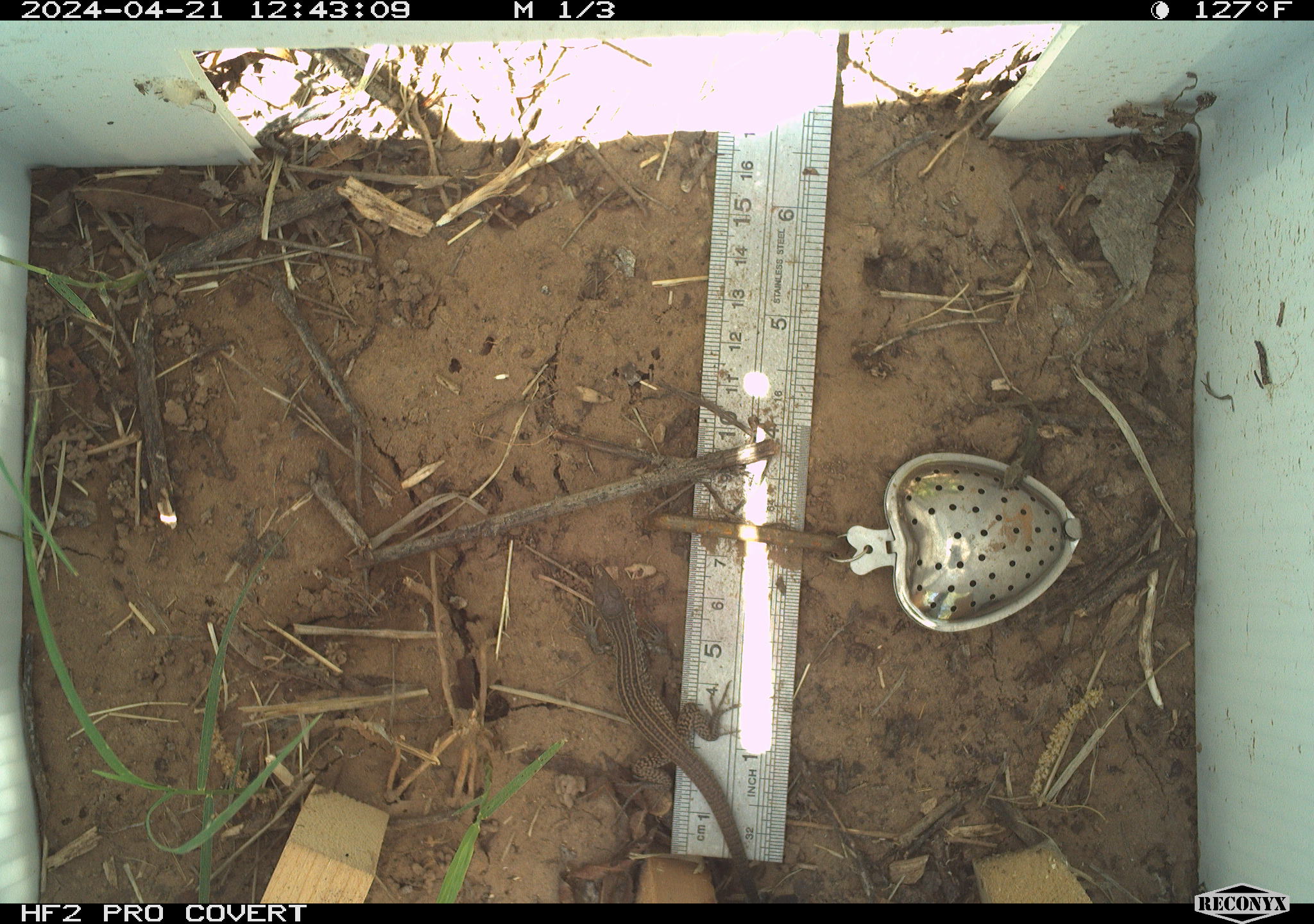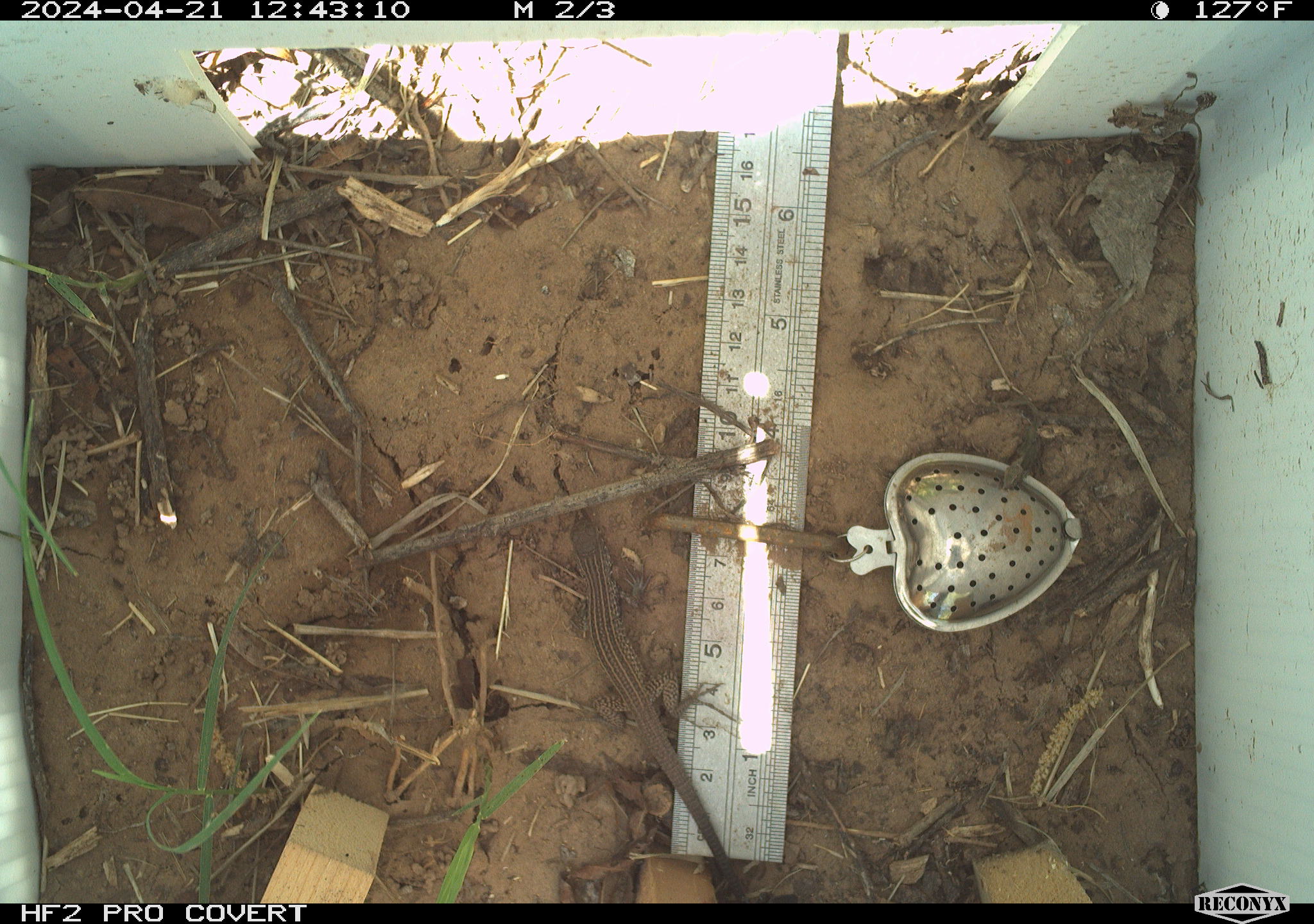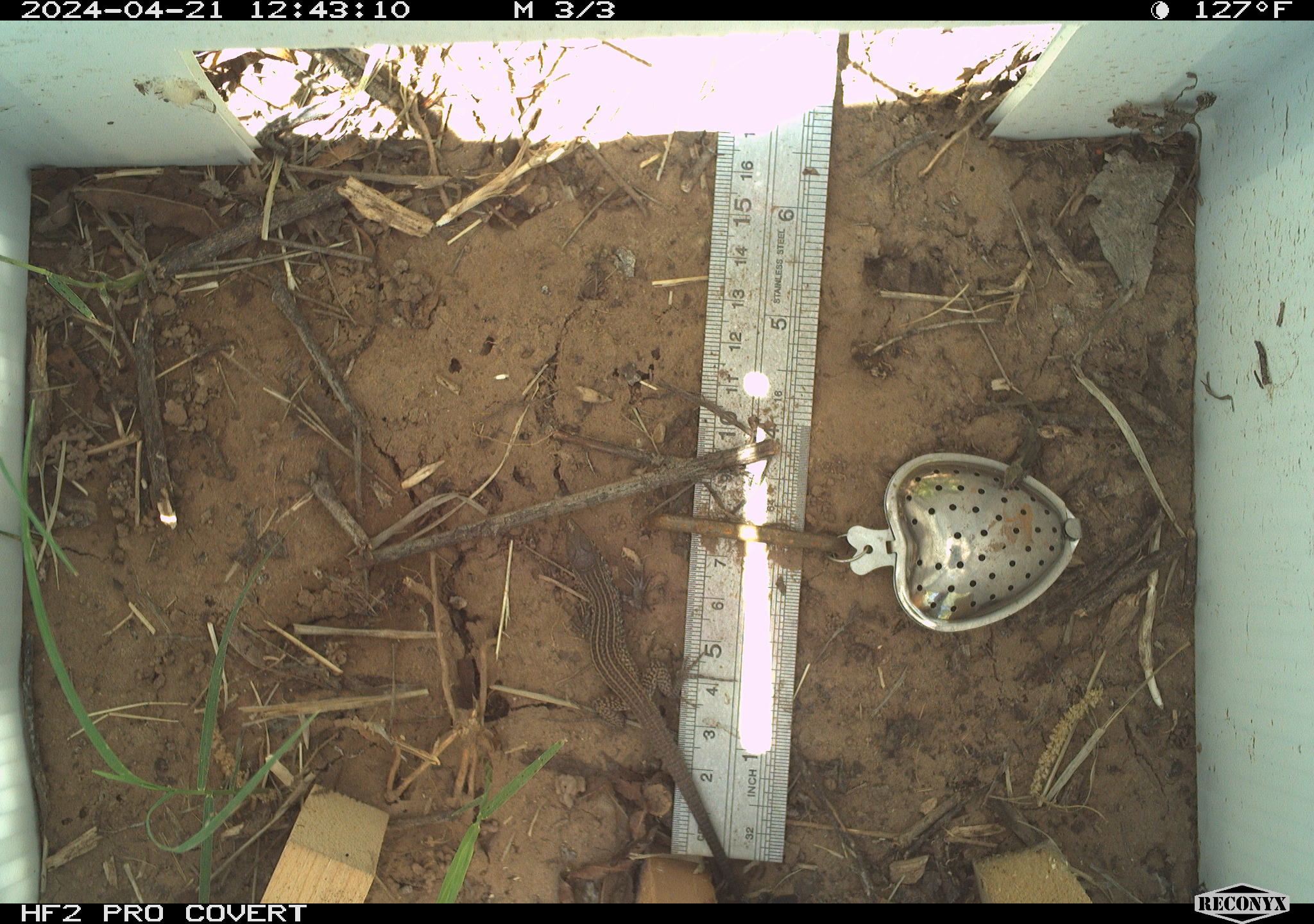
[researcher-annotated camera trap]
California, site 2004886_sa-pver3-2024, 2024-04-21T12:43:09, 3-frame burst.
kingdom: Animalia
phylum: Chordata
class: Reptilia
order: Squamata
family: Teiidae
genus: Aspidoscelis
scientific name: Aspidoscelis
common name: whiptail lizards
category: aspidoscelis species